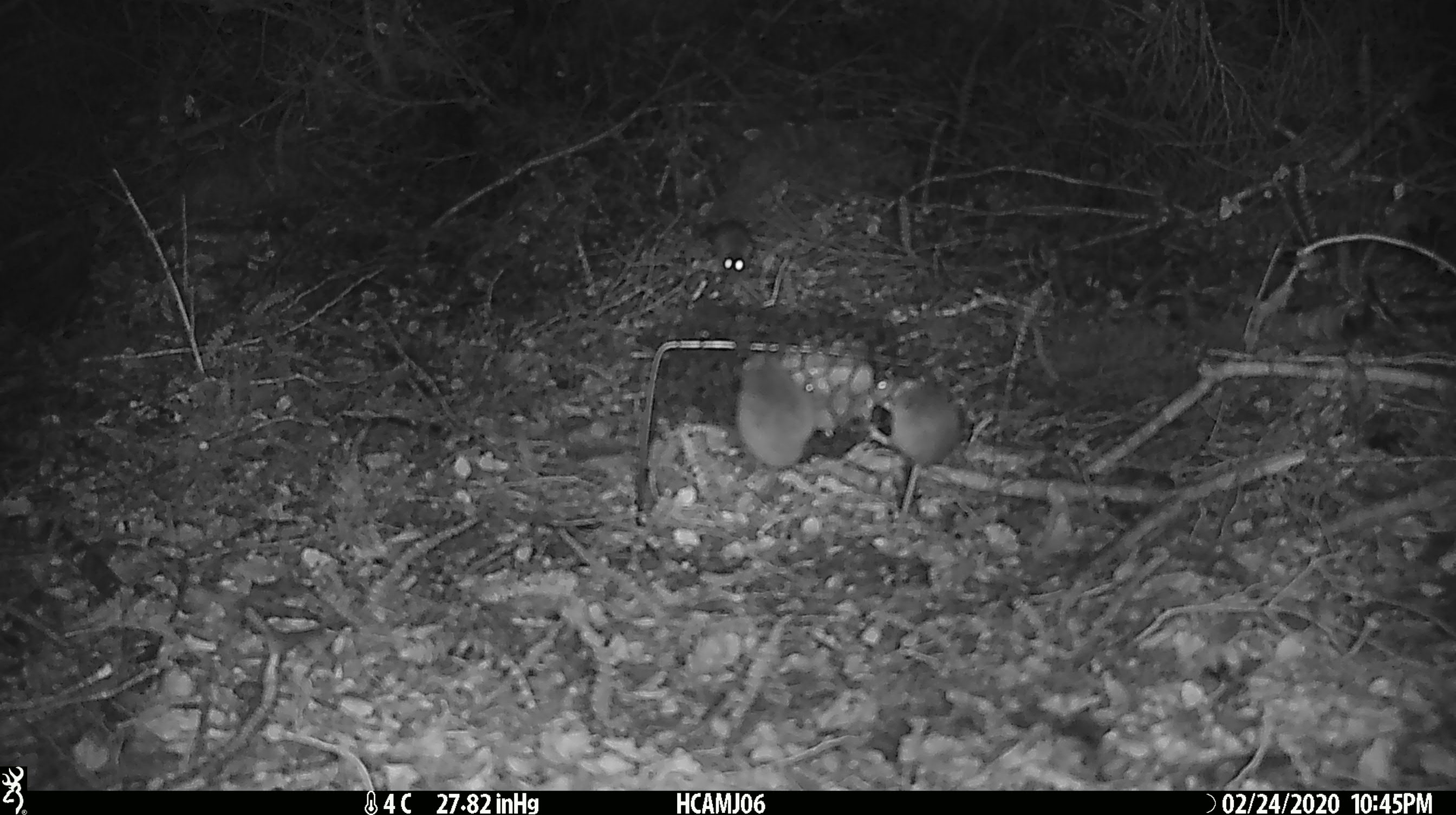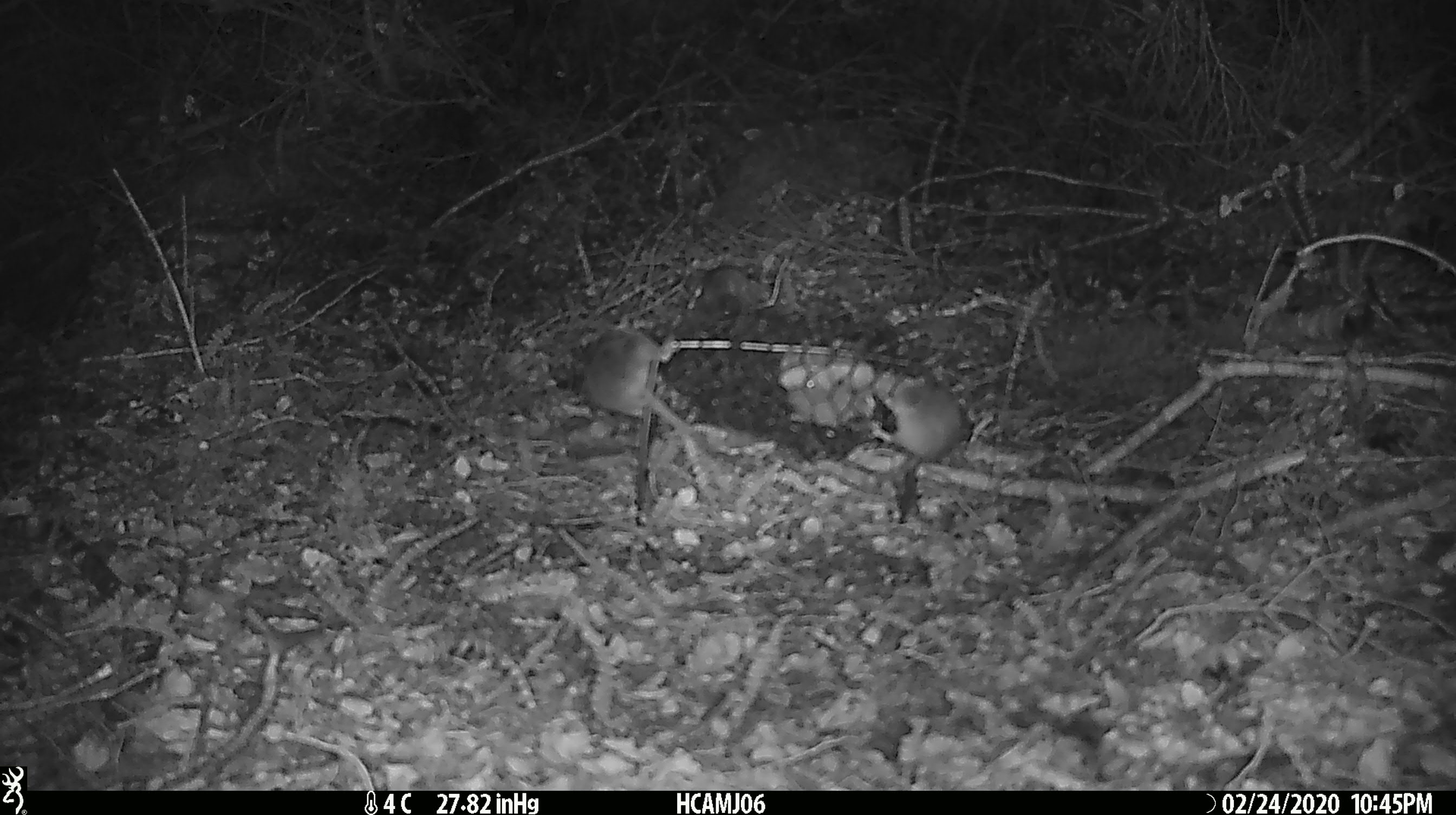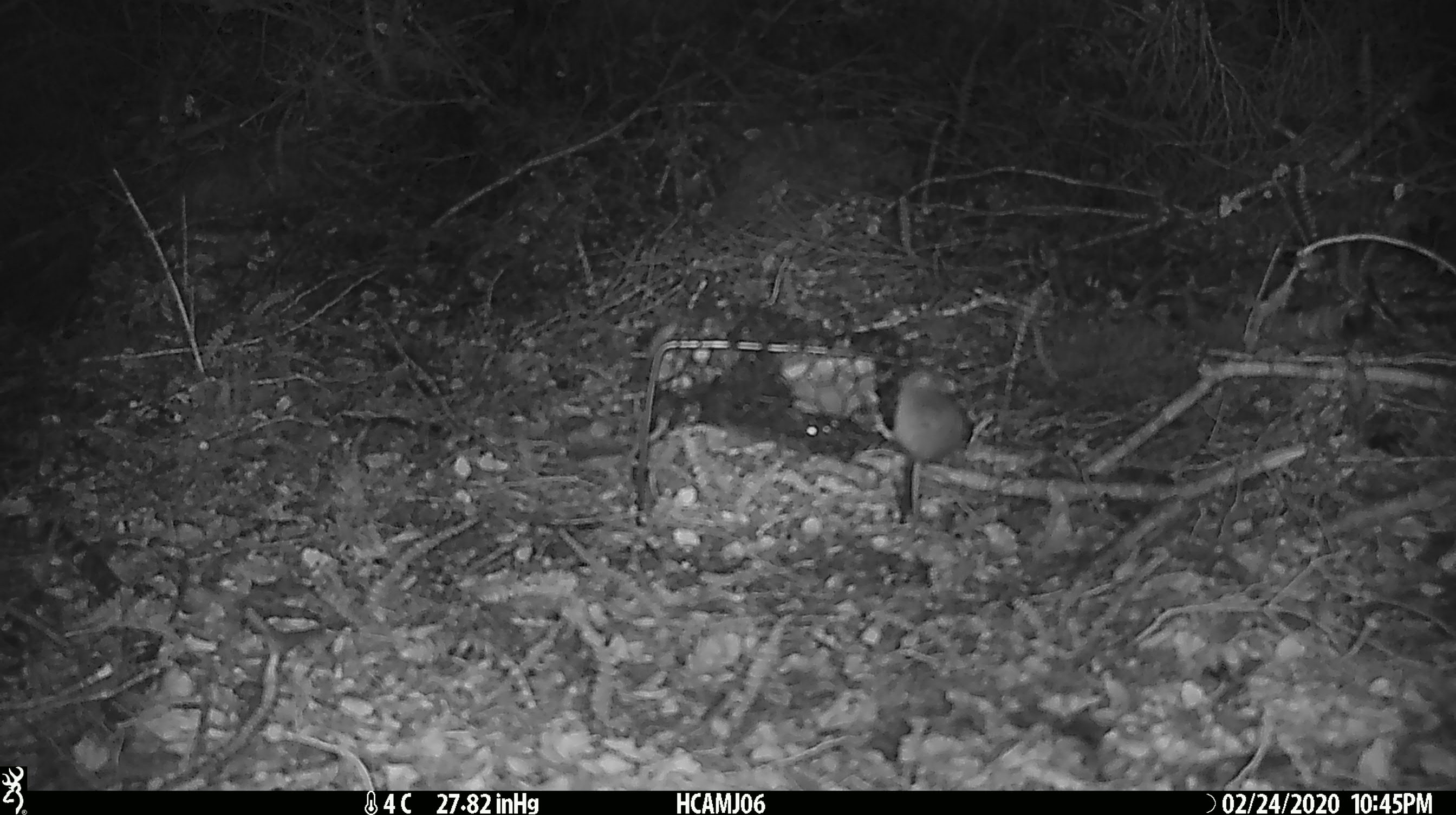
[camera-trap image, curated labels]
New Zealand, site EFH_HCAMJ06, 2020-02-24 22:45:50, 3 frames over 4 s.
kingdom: Animalia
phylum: Chordata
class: Mammalia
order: Rodentia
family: Muridae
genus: Mus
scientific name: Mus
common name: mouse